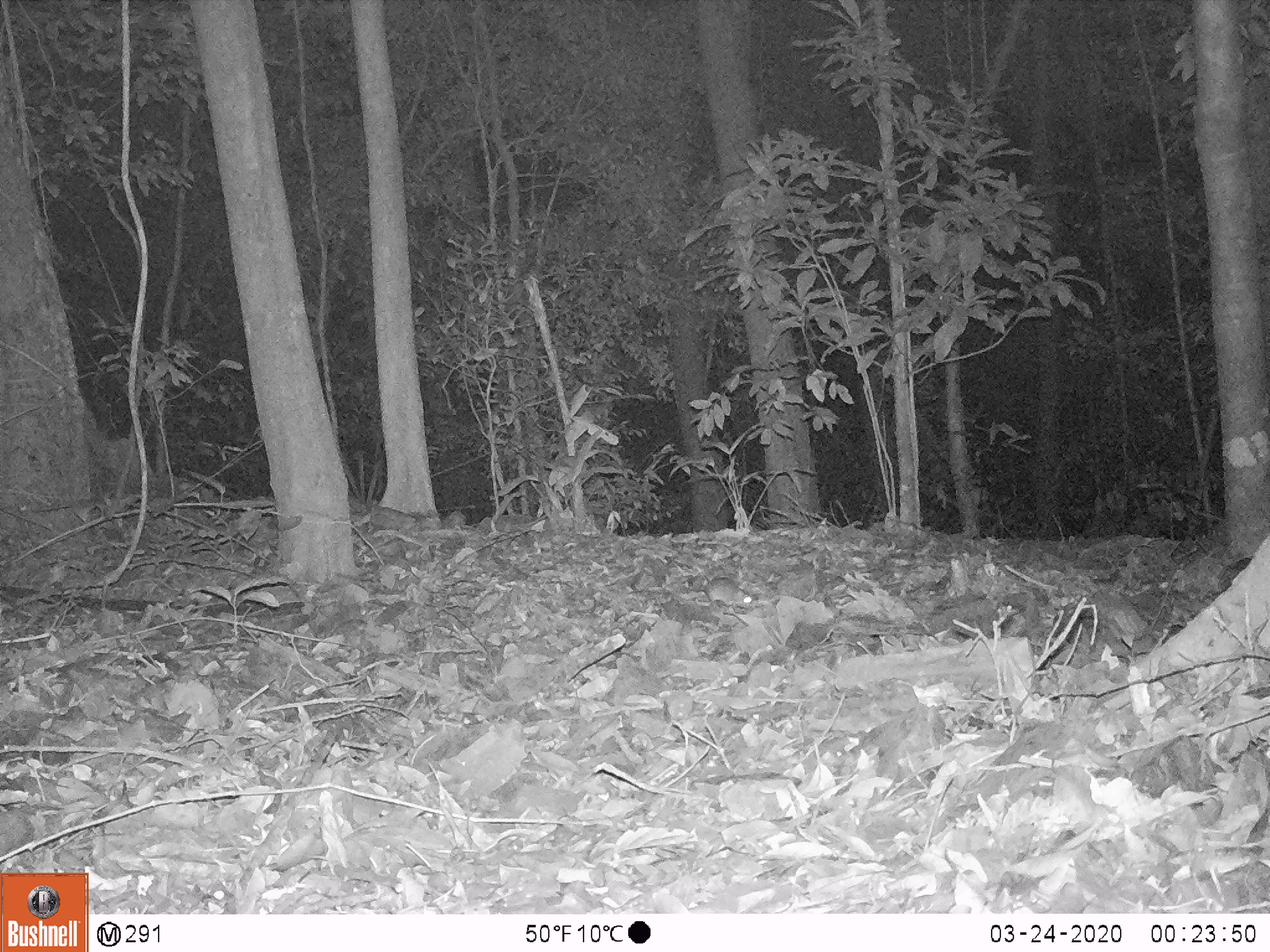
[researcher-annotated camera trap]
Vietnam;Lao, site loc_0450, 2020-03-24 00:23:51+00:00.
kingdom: Animalia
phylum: Chordata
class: Mammalia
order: Rodentia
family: Muridae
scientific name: Muridae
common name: old-world mice and rats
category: unidentified murid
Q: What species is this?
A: Unidentified murid (old-world mice and rats) (Muridae).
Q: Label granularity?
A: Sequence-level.